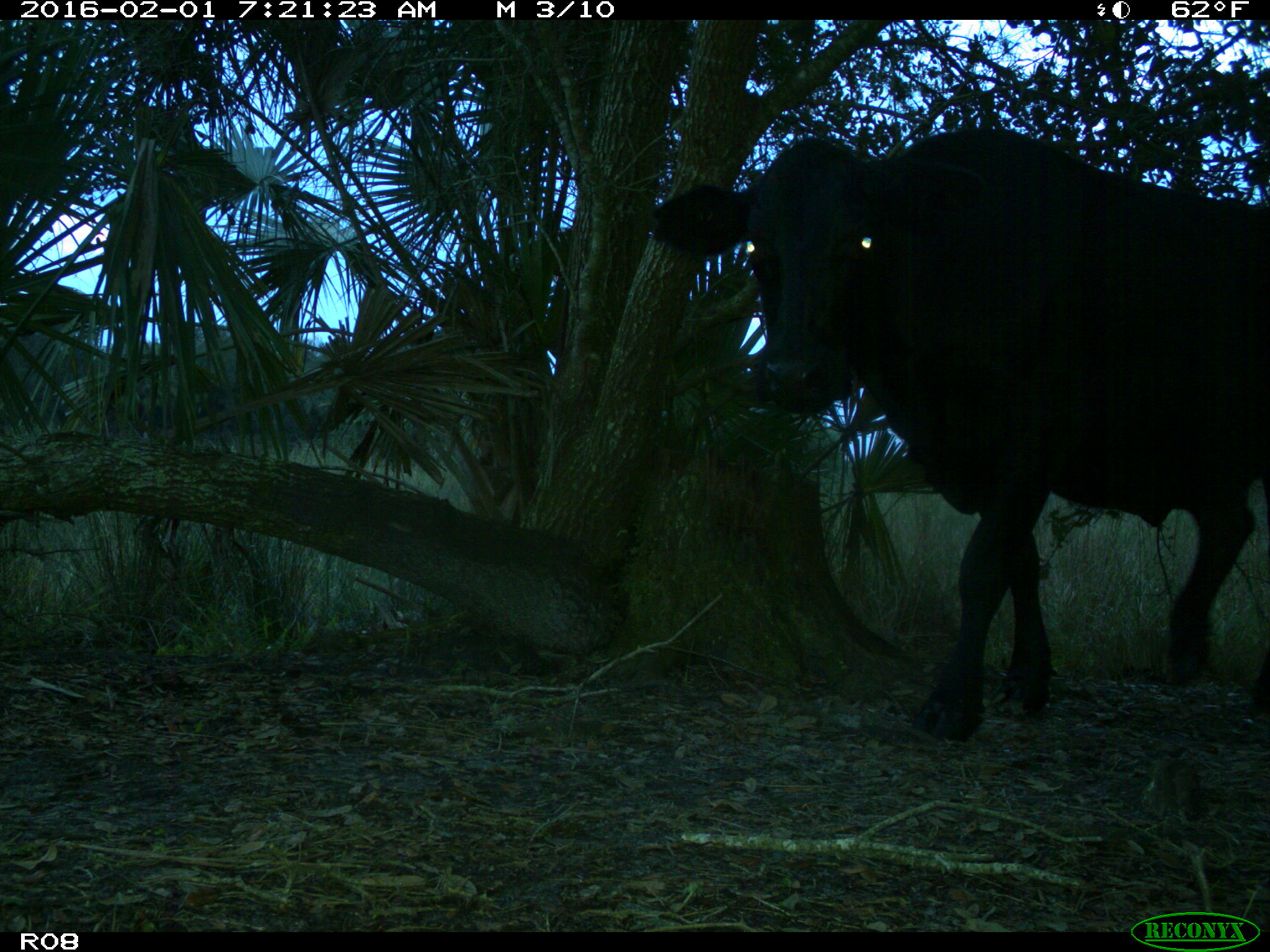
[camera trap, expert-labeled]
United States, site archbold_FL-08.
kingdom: Animalia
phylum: Chordata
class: Mammalia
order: Artiodactyla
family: Bovidae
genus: Bos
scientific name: Bos taurus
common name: domestic cow